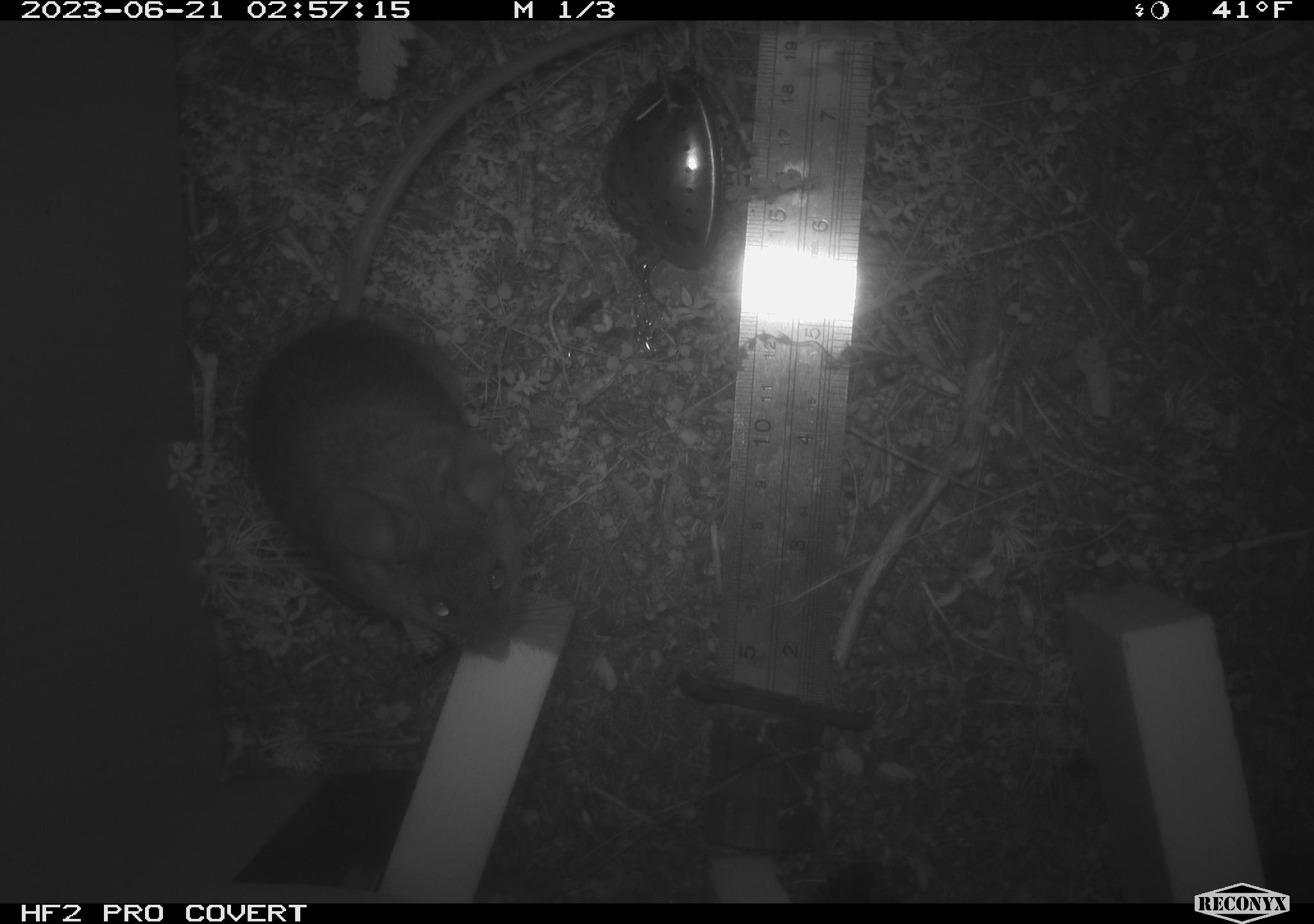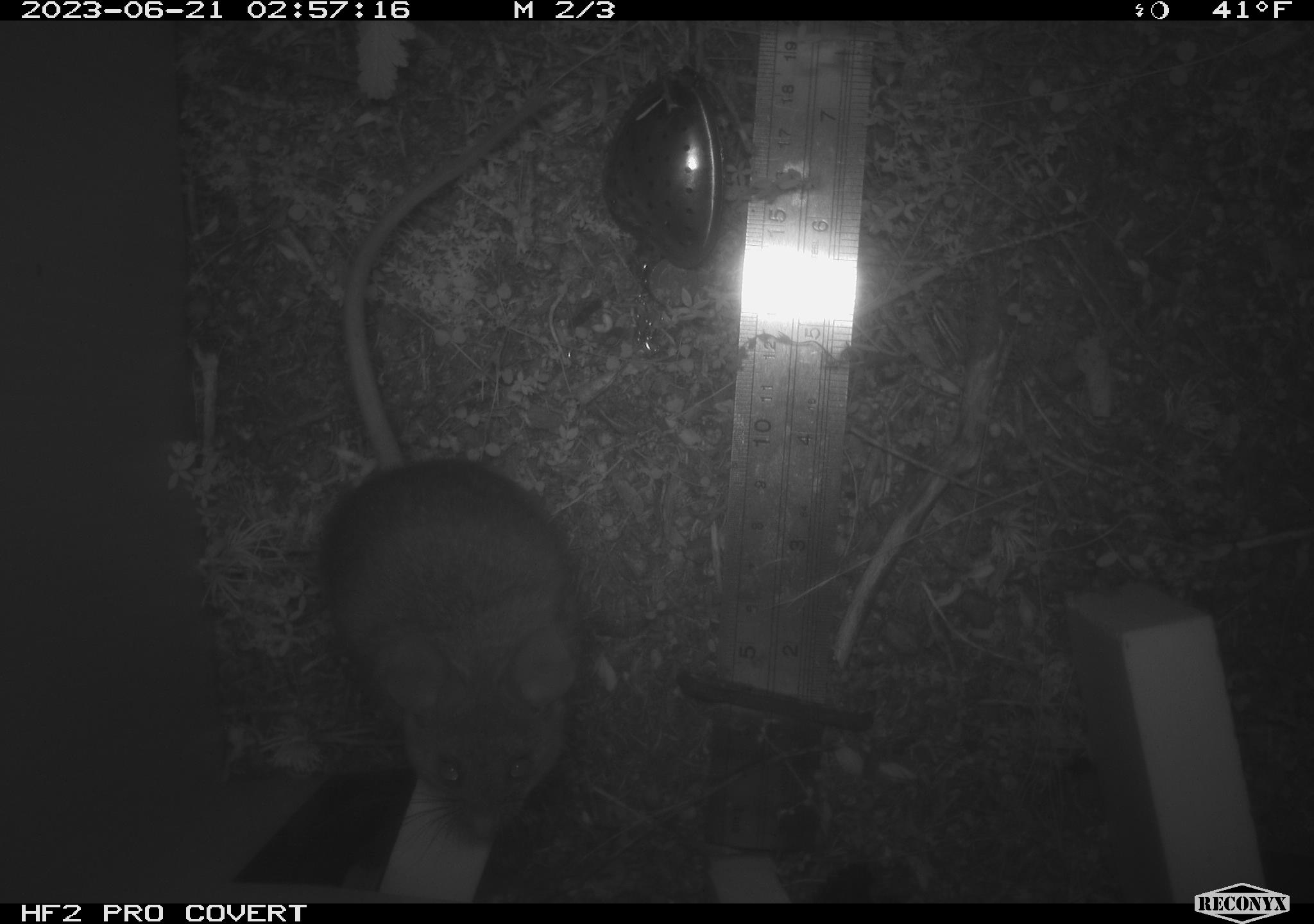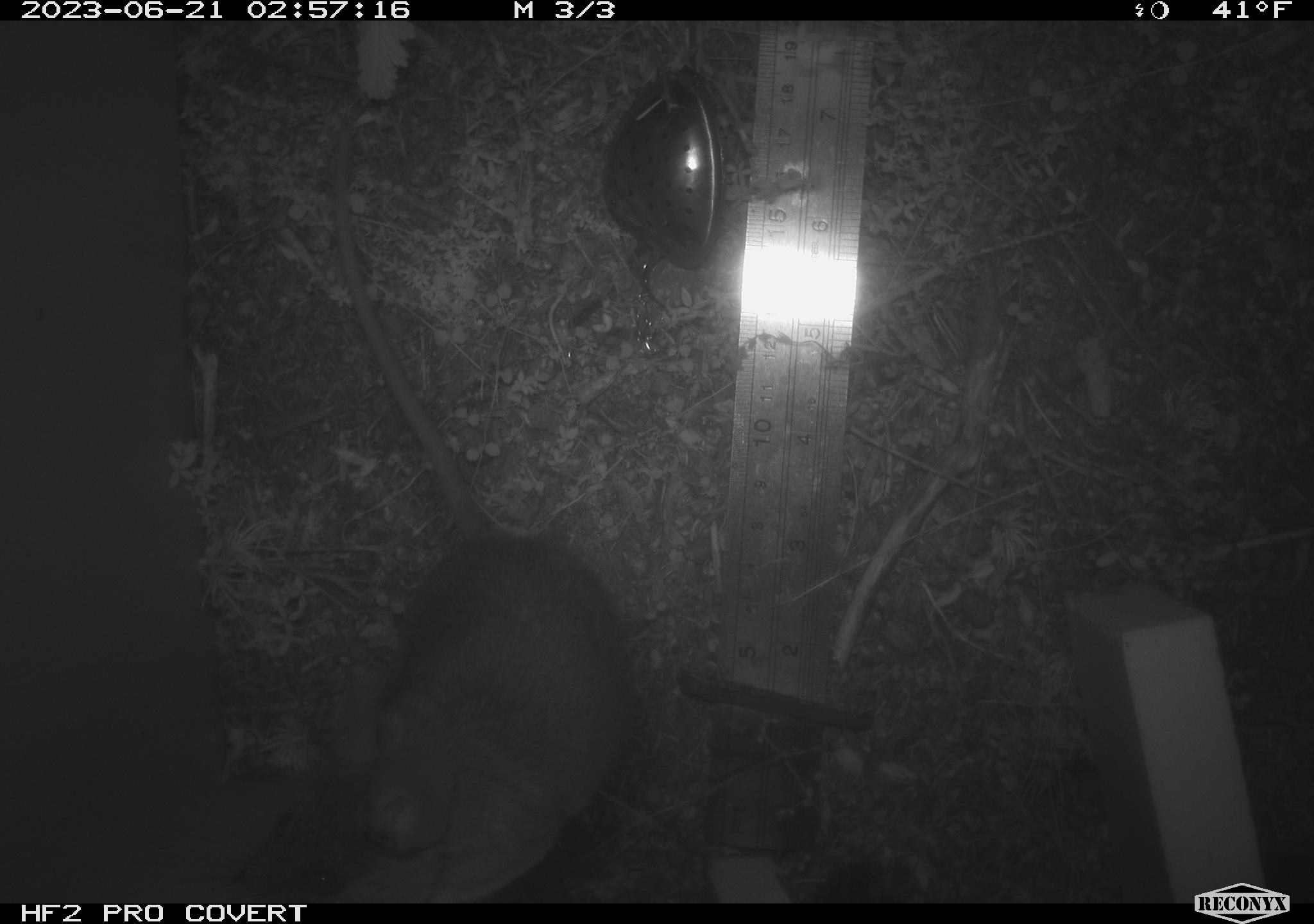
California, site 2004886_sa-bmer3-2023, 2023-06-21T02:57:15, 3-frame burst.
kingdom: Animalia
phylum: Chordata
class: Mammalia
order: Rodentia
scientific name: Rodentia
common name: mouse species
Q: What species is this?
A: Mouse species (Rodentia).